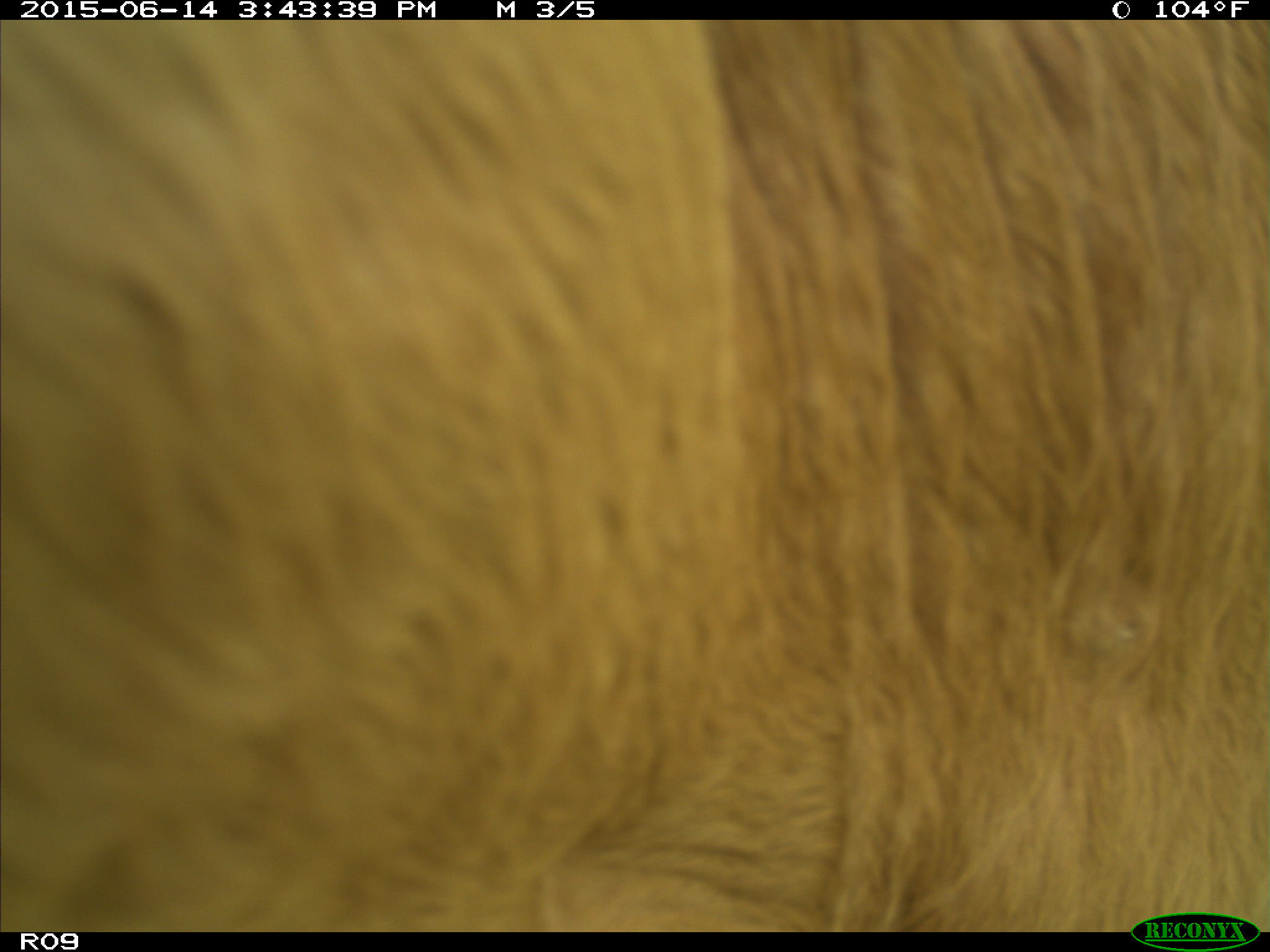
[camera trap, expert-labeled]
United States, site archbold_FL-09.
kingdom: Animalia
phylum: Chordata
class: Mammalia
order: Artiodactyla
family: Bovidae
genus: Bos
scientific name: Bos taurus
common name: domestic cow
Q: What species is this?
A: Bos taurus (domestic cow).